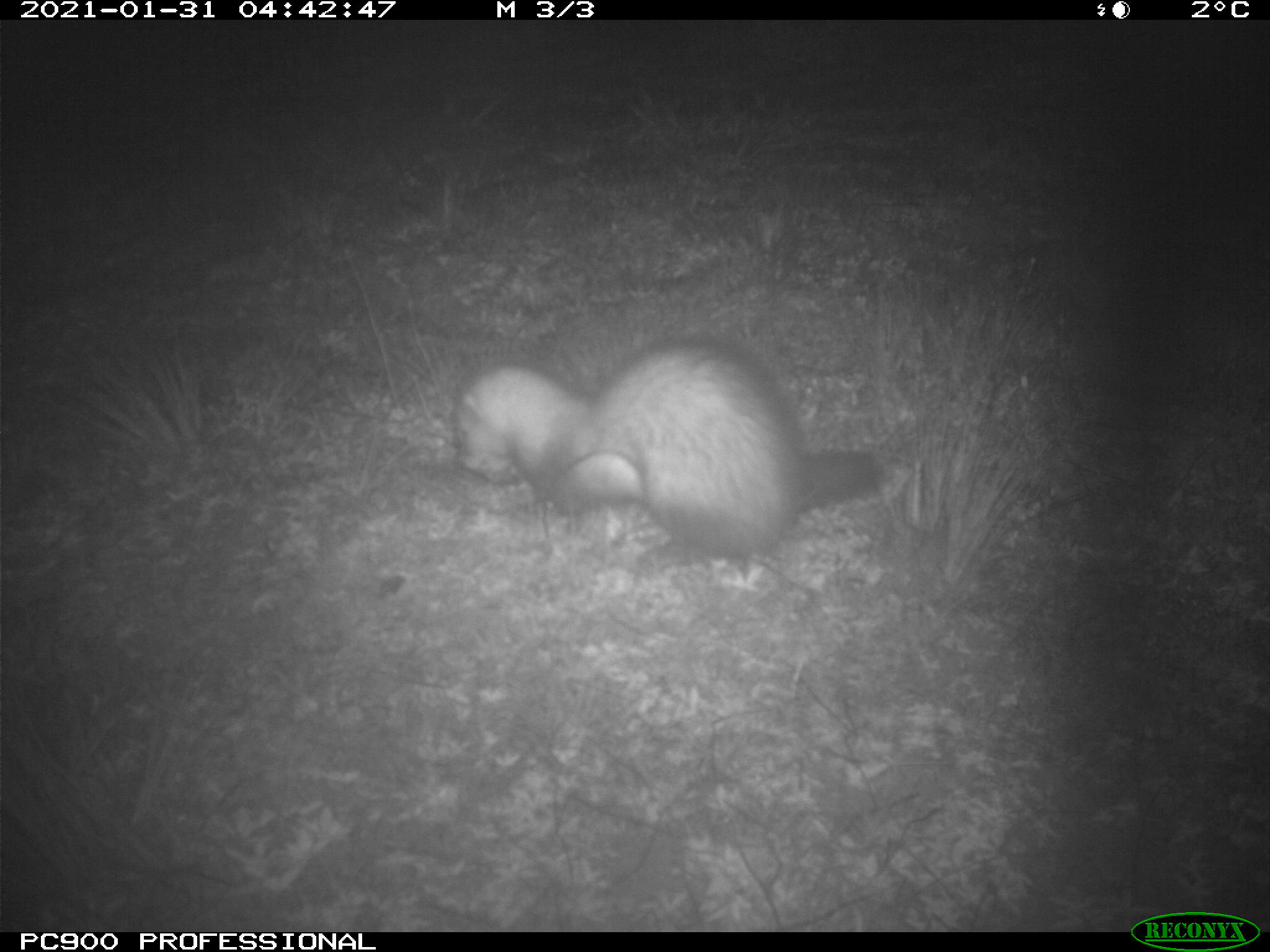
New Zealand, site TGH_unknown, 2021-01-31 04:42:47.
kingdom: Animalia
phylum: Chordata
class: Mammalia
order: Carnivora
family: Mustelidae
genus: Mustela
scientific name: Mustela furo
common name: ferret